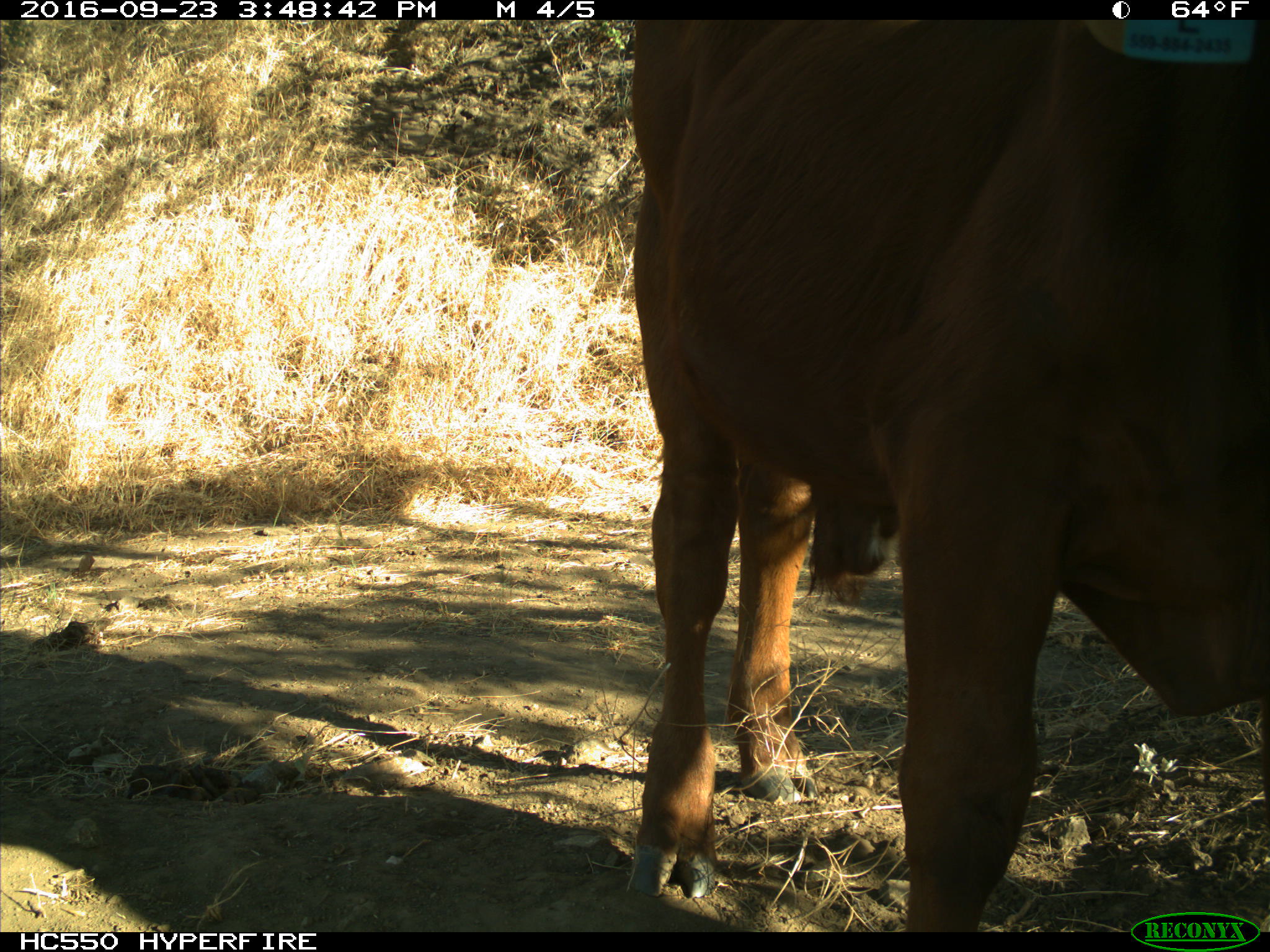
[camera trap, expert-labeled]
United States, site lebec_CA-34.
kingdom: Animalia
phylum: Chordata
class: Mammalia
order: Artiodactyla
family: Bovidae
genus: Bos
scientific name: Bos taurus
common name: domestic cow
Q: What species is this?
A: Bos taurus (domestic cow).